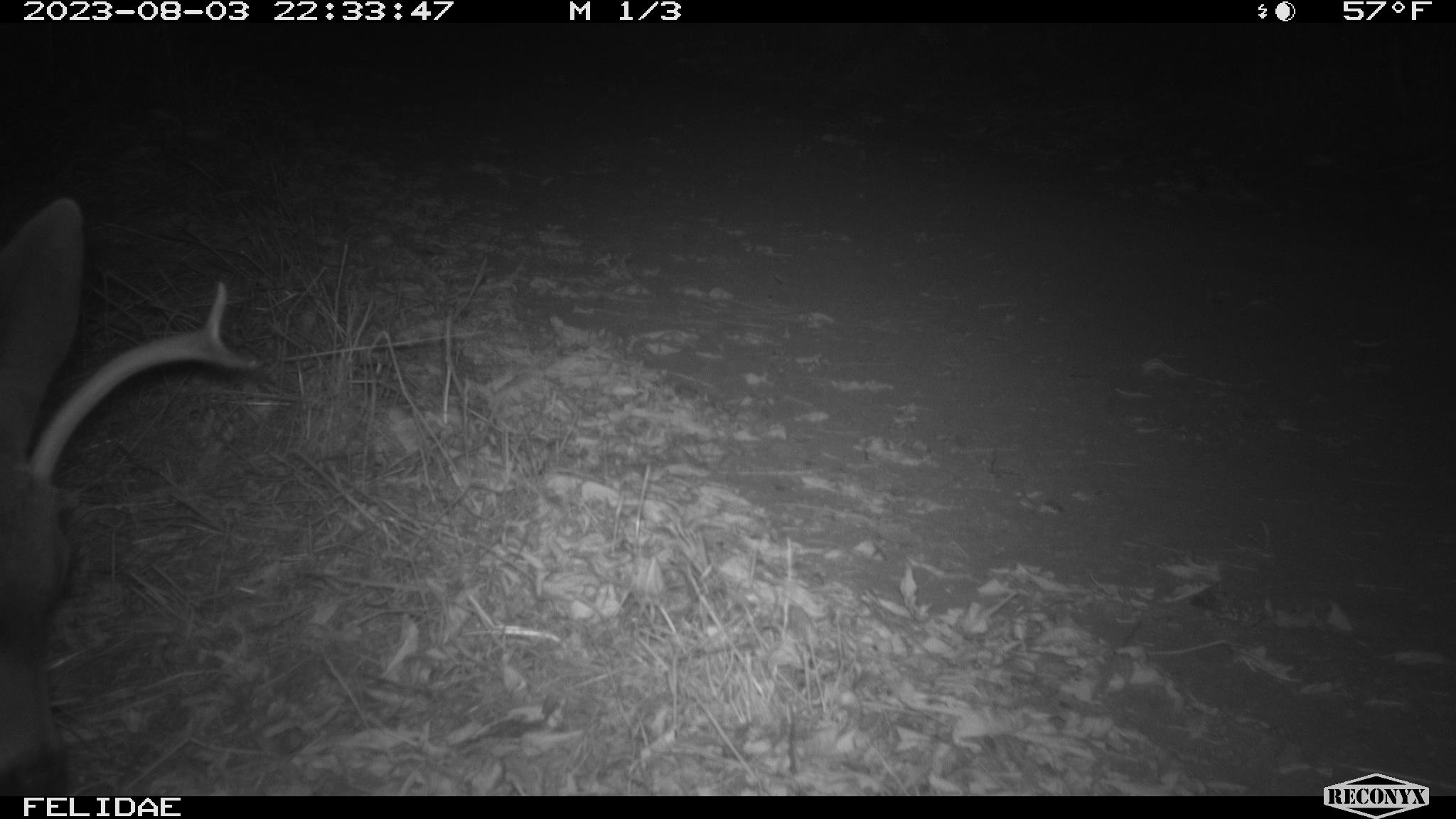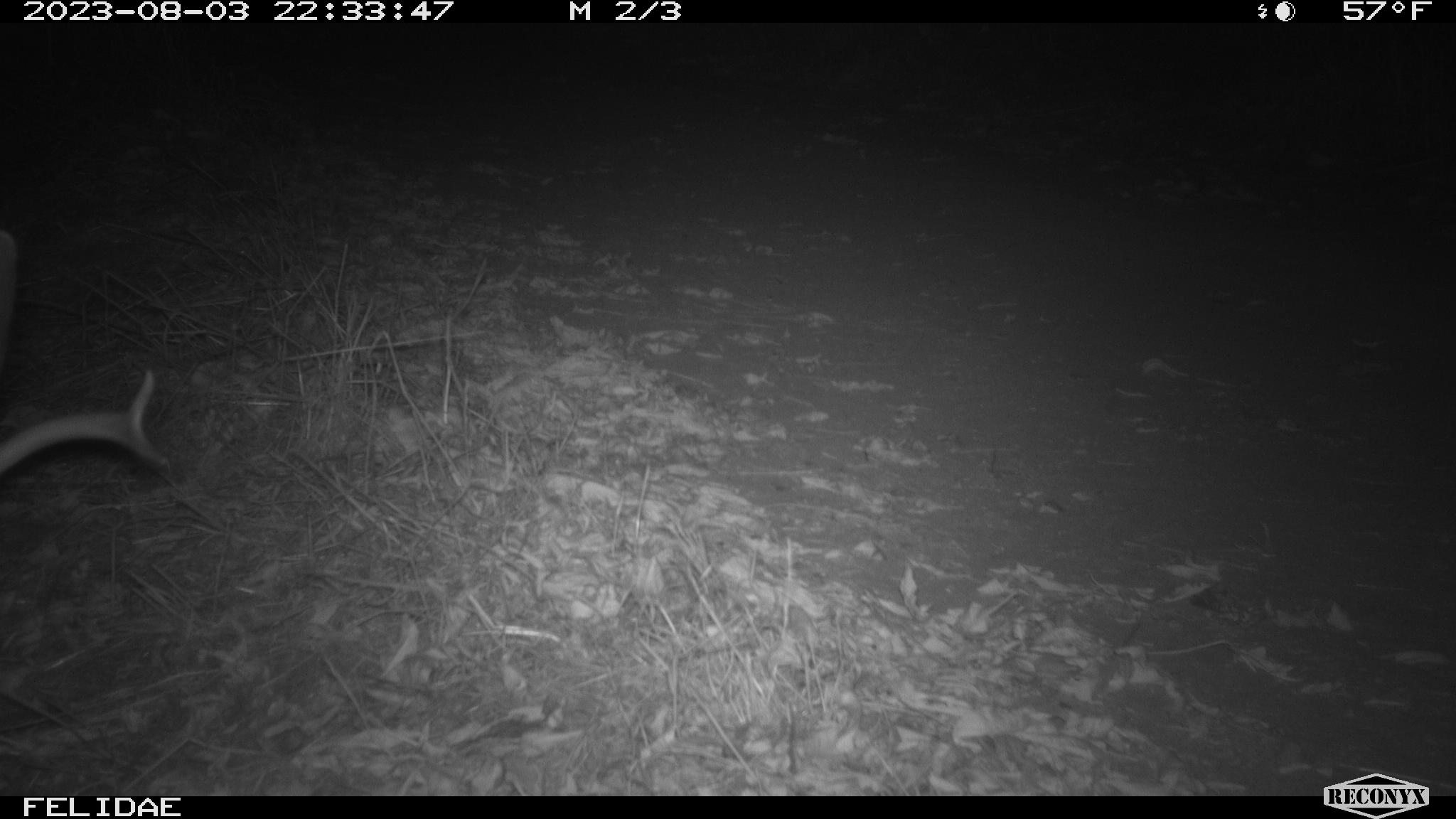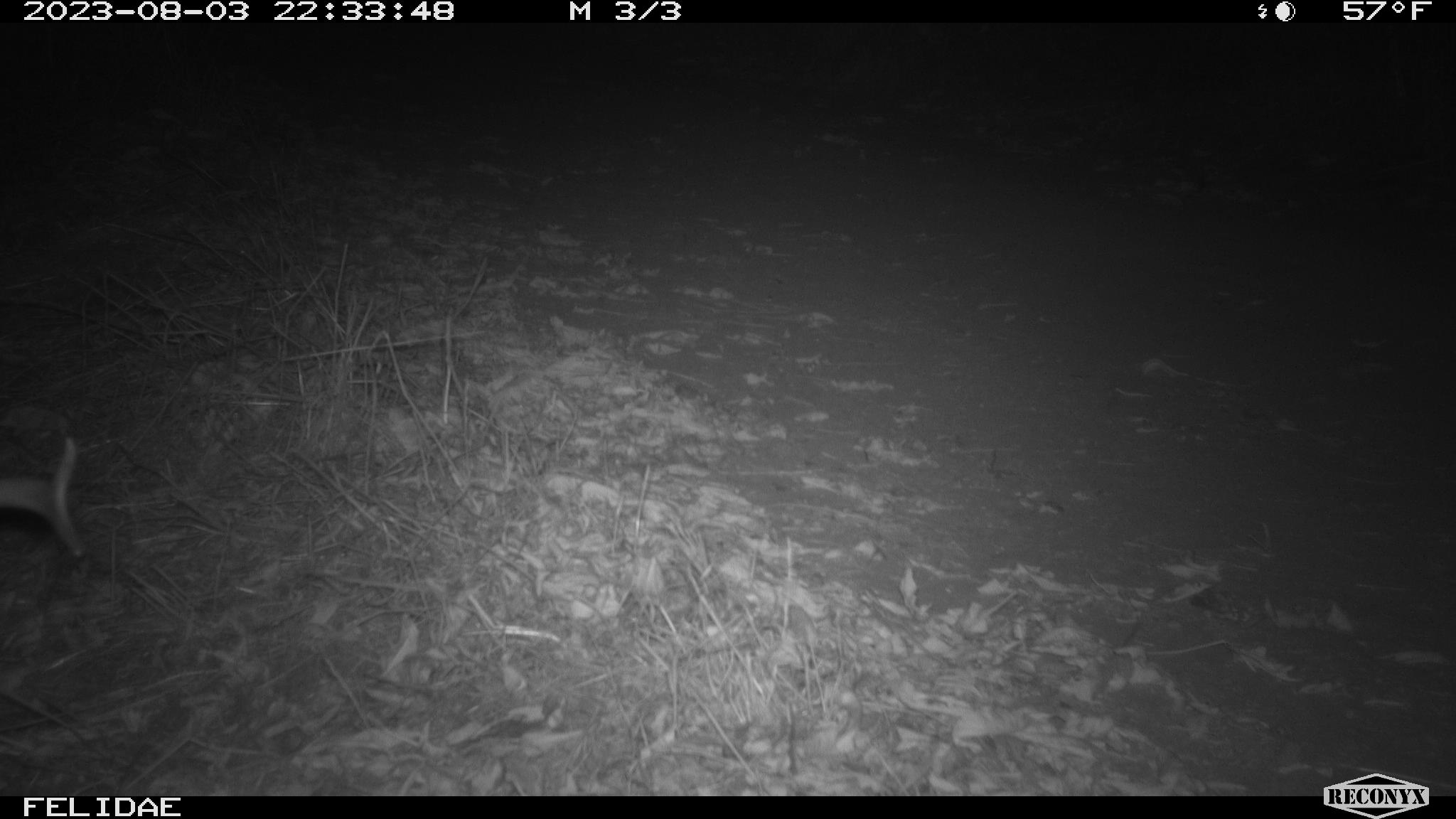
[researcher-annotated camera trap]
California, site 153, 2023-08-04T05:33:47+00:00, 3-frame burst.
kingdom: Animalia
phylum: Chordata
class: Mammalia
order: Artiodactyla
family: Cervidae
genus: Odocoileus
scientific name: Odocoileus hemionus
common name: mule deer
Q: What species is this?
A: Mule deer (Odocoileus hemionus).